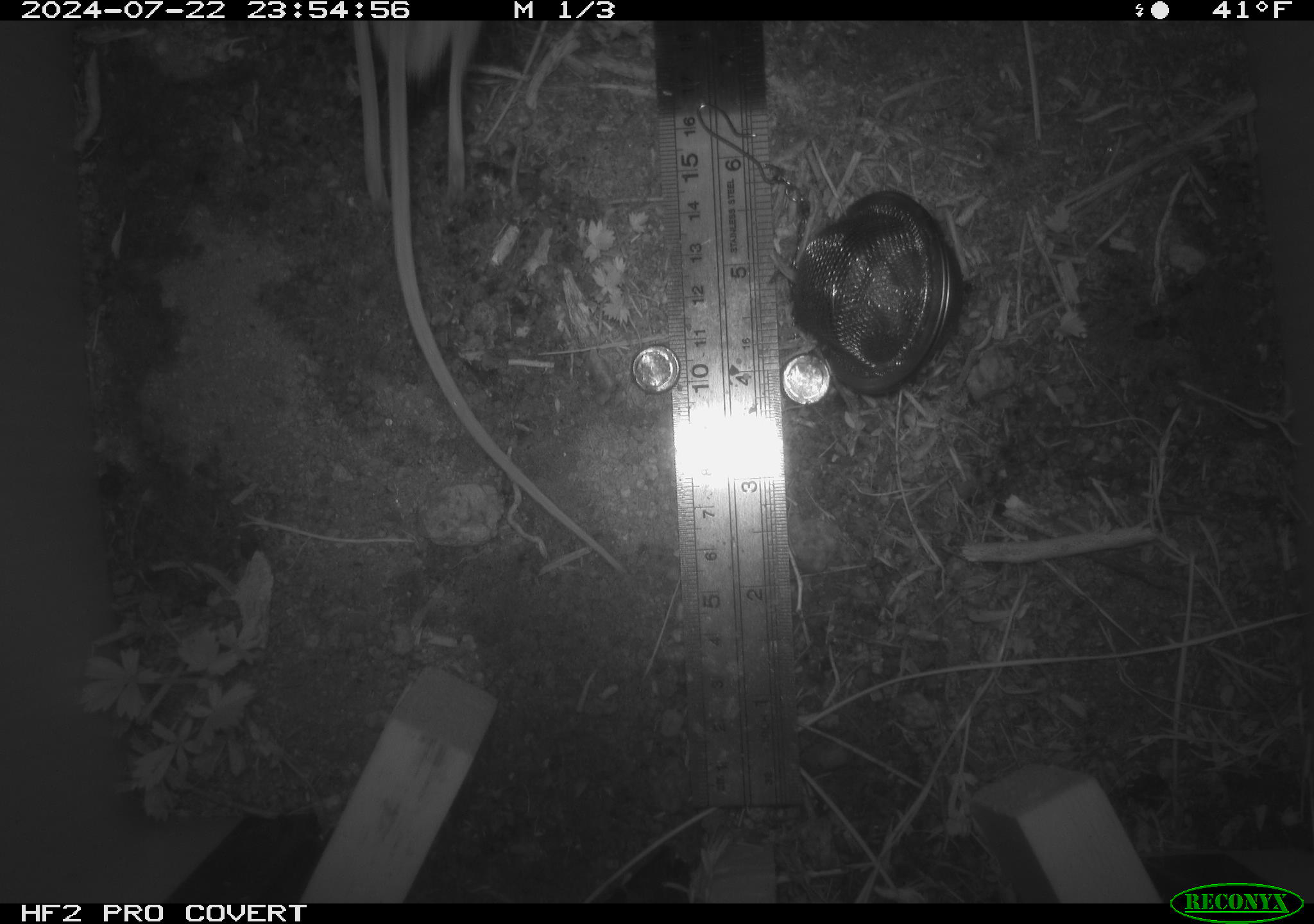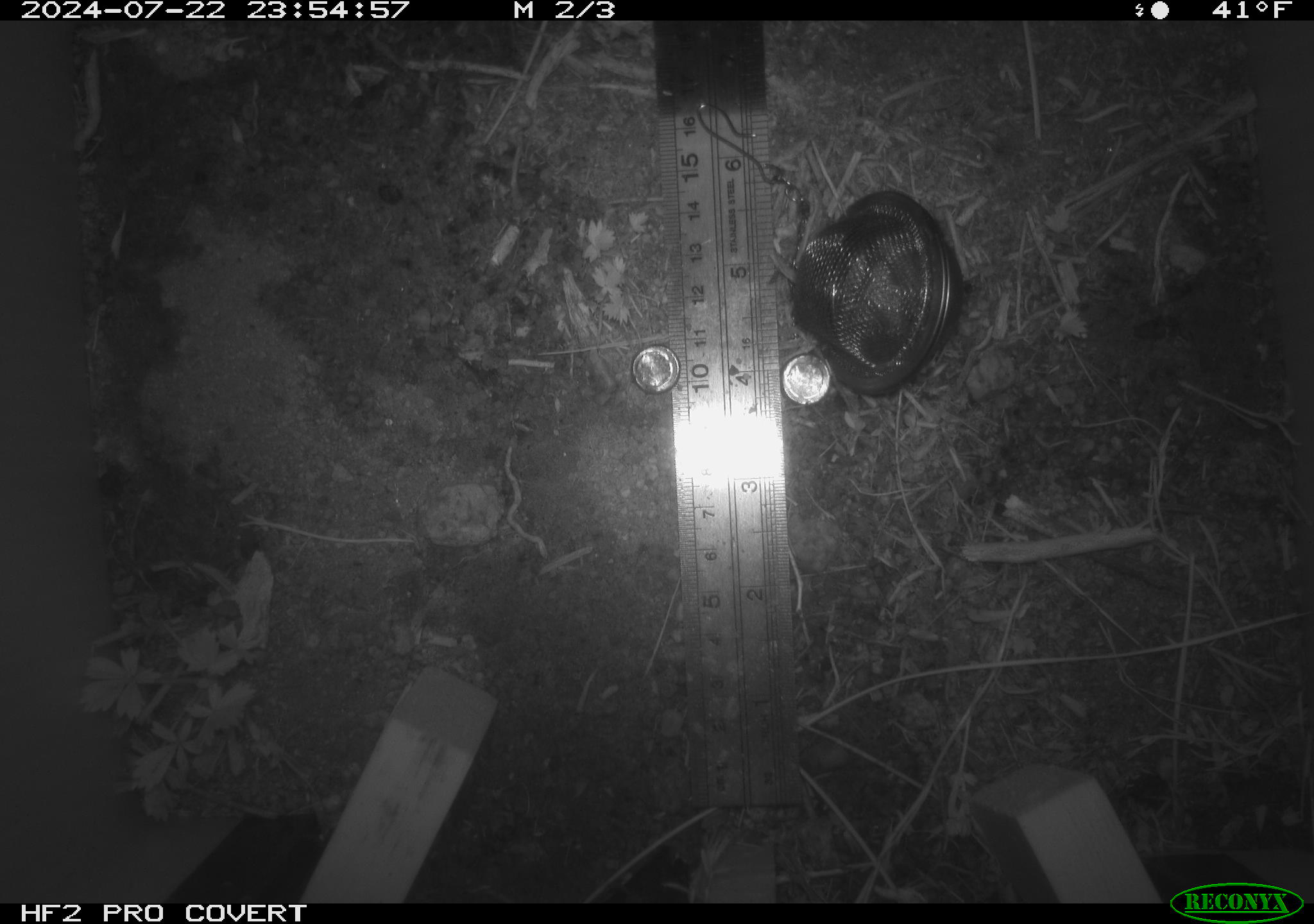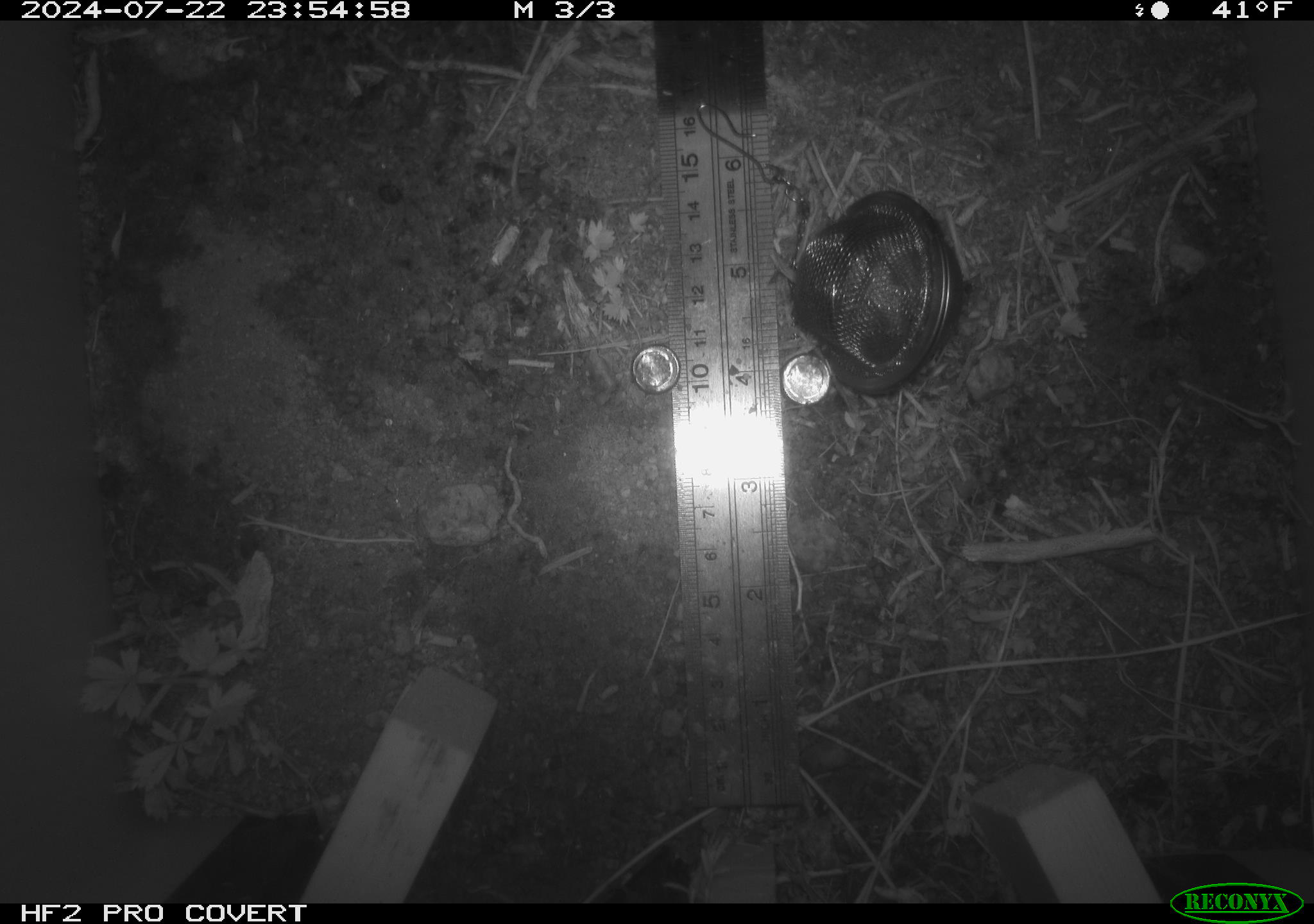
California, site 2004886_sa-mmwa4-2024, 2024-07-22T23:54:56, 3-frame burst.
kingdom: Animalia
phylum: Chordata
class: Mammalia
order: Rodentia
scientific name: Rodentia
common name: mouse species